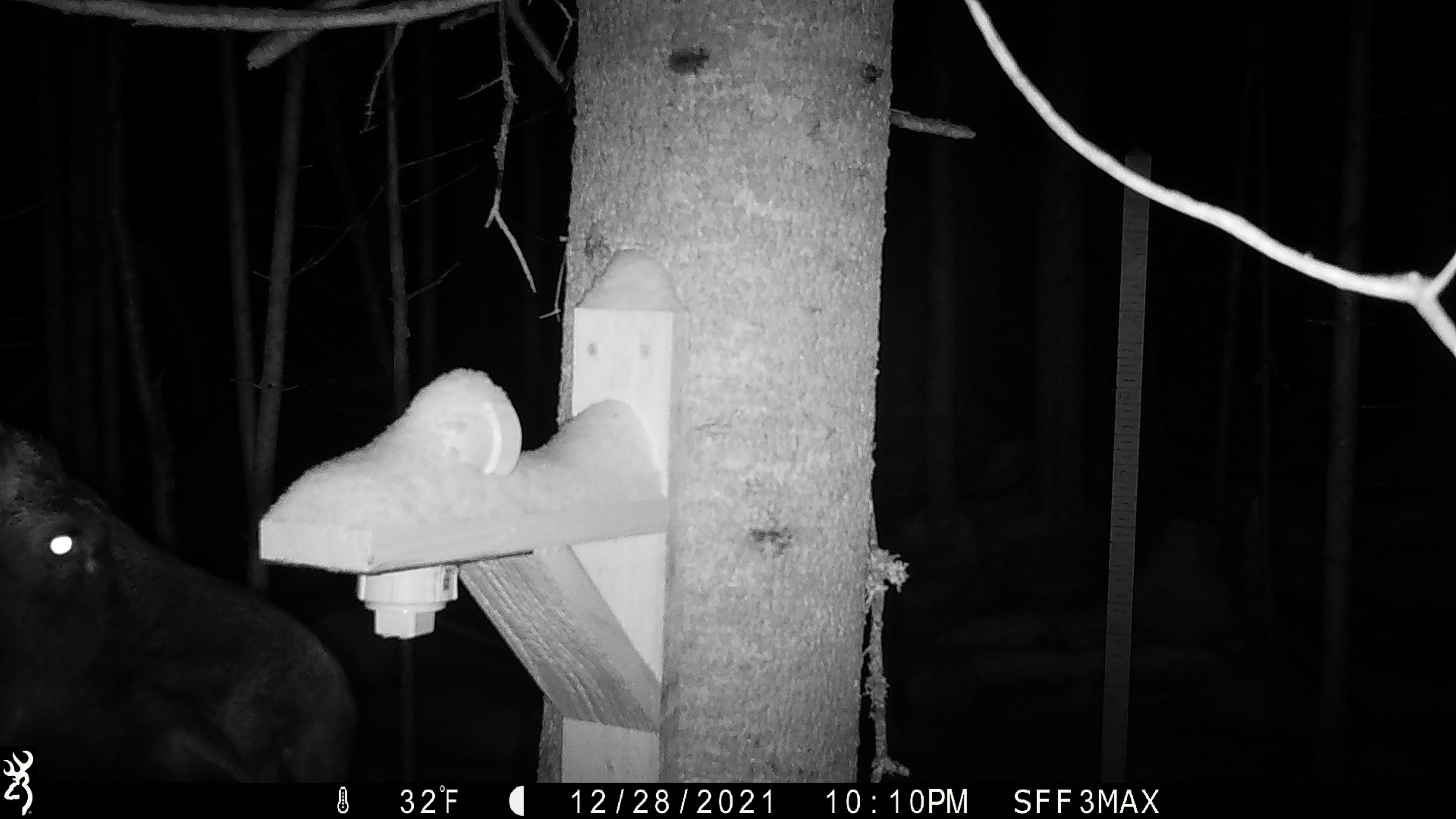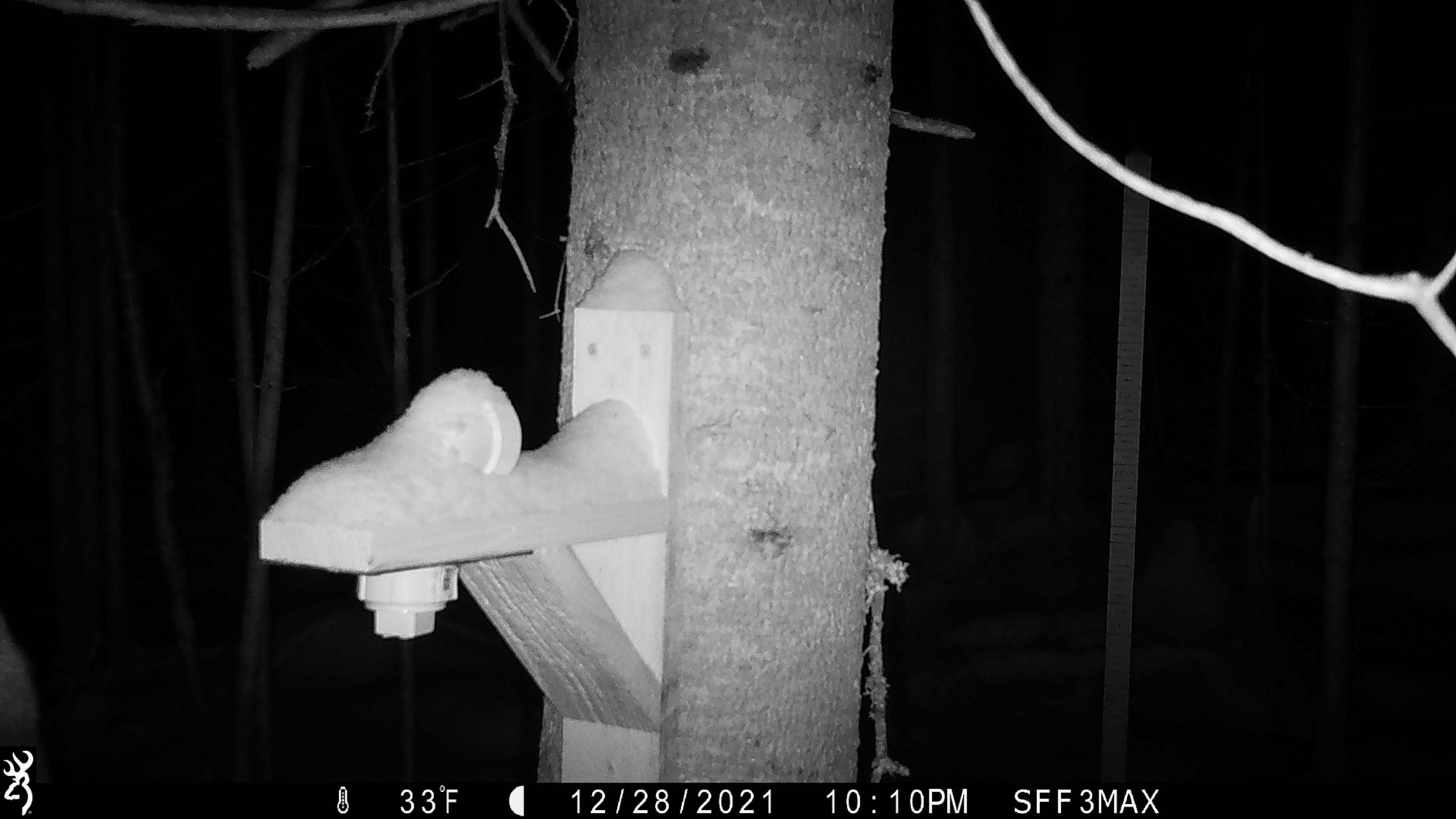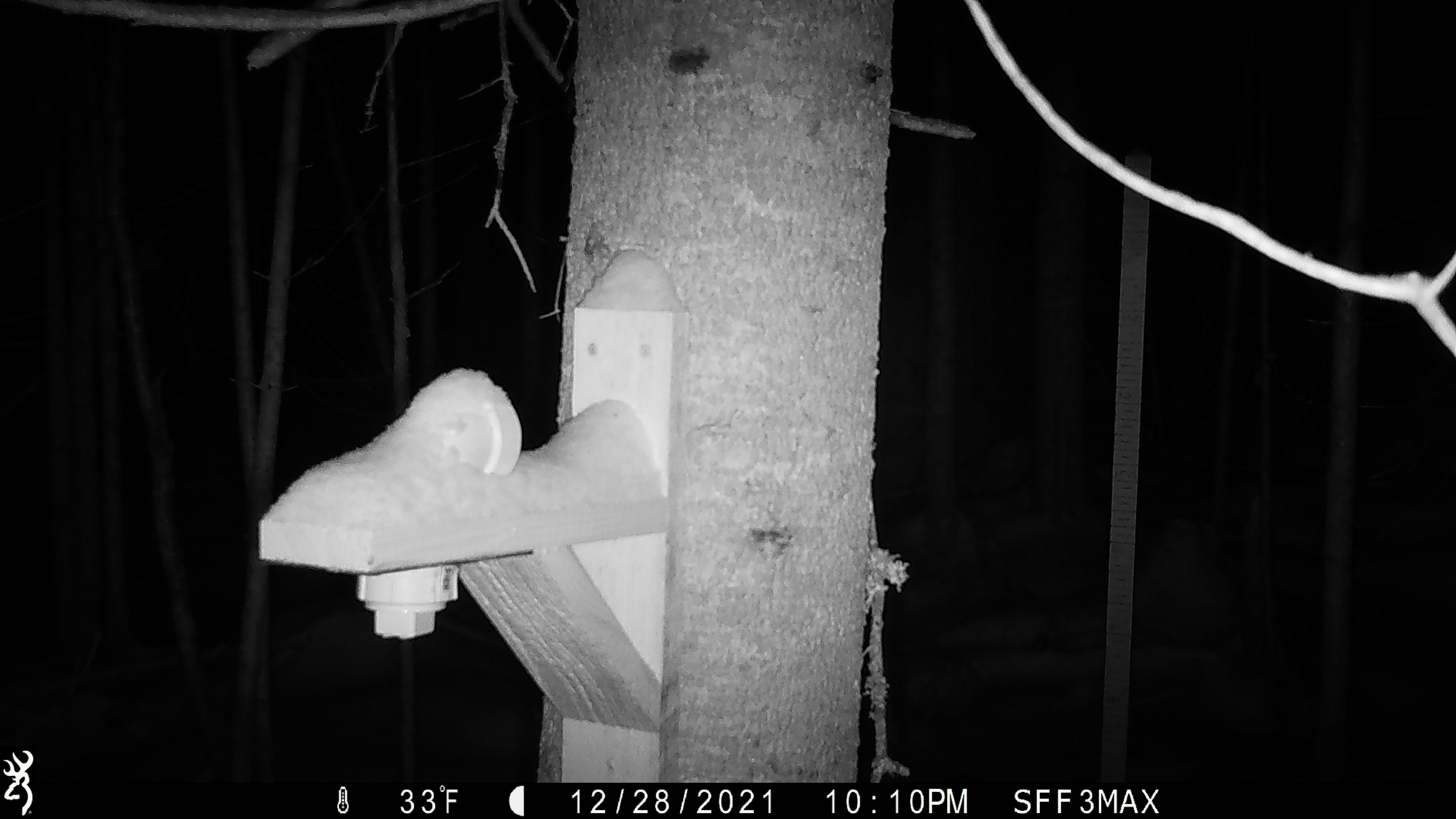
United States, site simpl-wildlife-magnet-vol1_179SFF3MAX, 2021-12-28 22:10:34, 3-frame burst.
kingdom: Animalia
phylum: Chordata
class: Mammalia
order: Artiodactyla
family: Cervidae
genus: Alces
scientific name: Alces alces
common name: moose